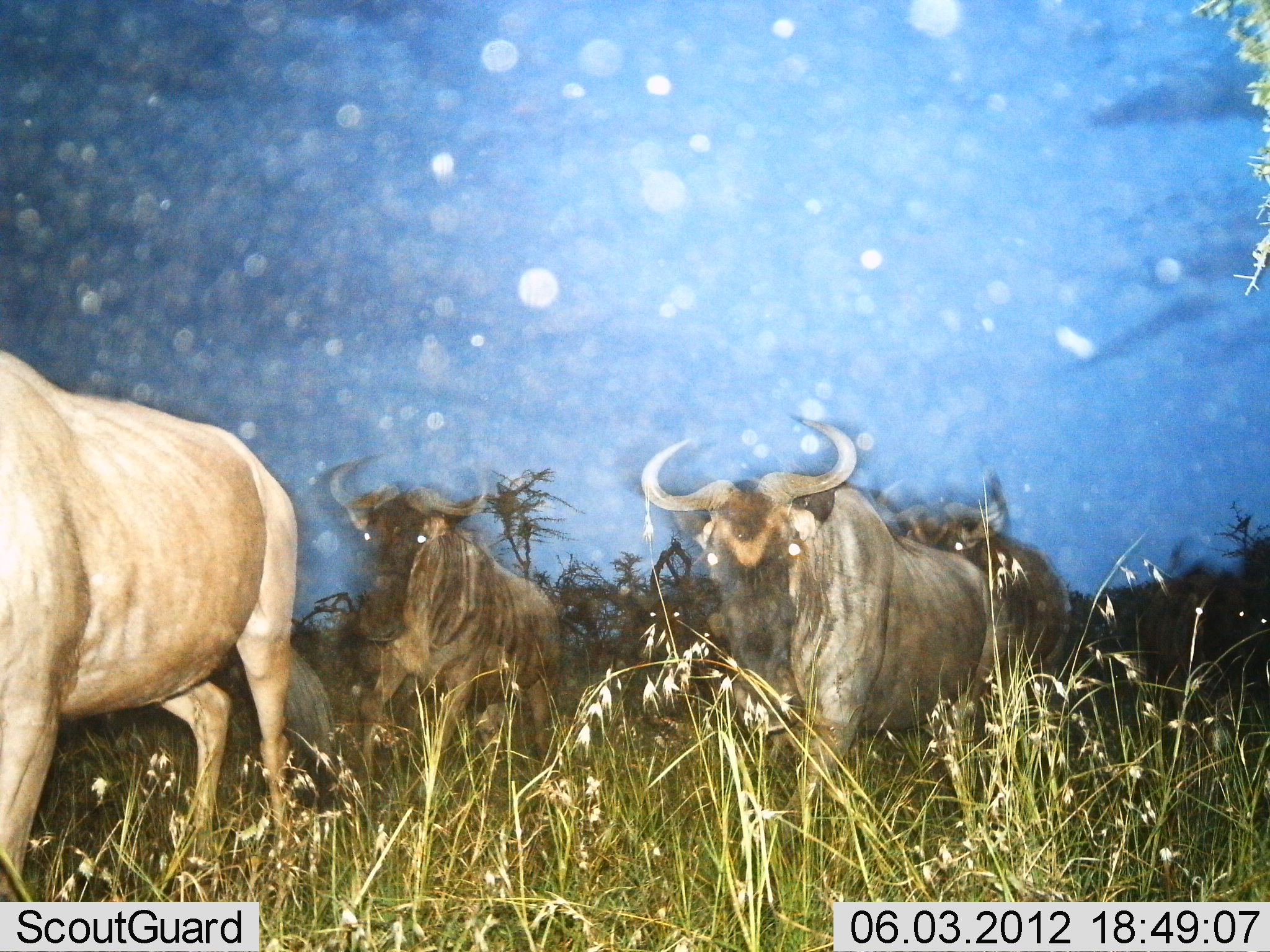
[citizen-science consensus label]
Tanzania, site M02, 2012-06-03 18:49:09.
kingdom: Animalia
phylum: Chordata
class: Mammalia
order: Artiodactyla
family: Bovidae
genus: Connochaetes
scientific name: Connochaetes taurinus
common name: blue wildebeest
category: wildebeest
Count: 4.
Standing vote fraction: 30%.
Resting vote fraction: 0%.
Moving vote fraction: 80%.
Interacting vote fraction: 0%.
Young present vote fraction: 0%.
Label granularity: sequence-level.